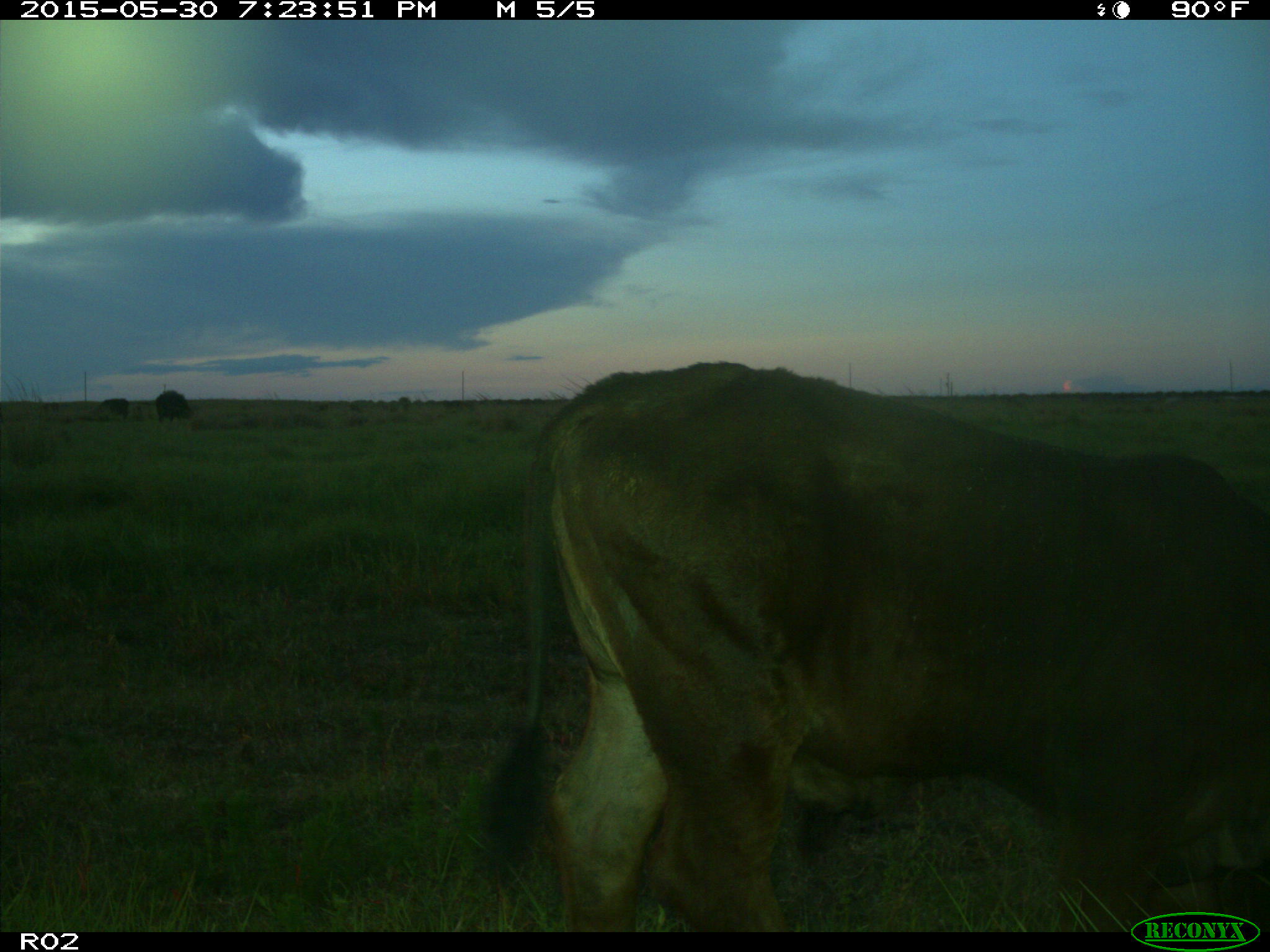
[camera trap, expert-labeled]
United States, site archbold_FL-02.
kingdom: Animalia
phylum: Chordata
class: Mammalia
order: Artiodactyla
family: Bovidae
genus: Bos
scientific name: Bos taurus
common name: domestic cow